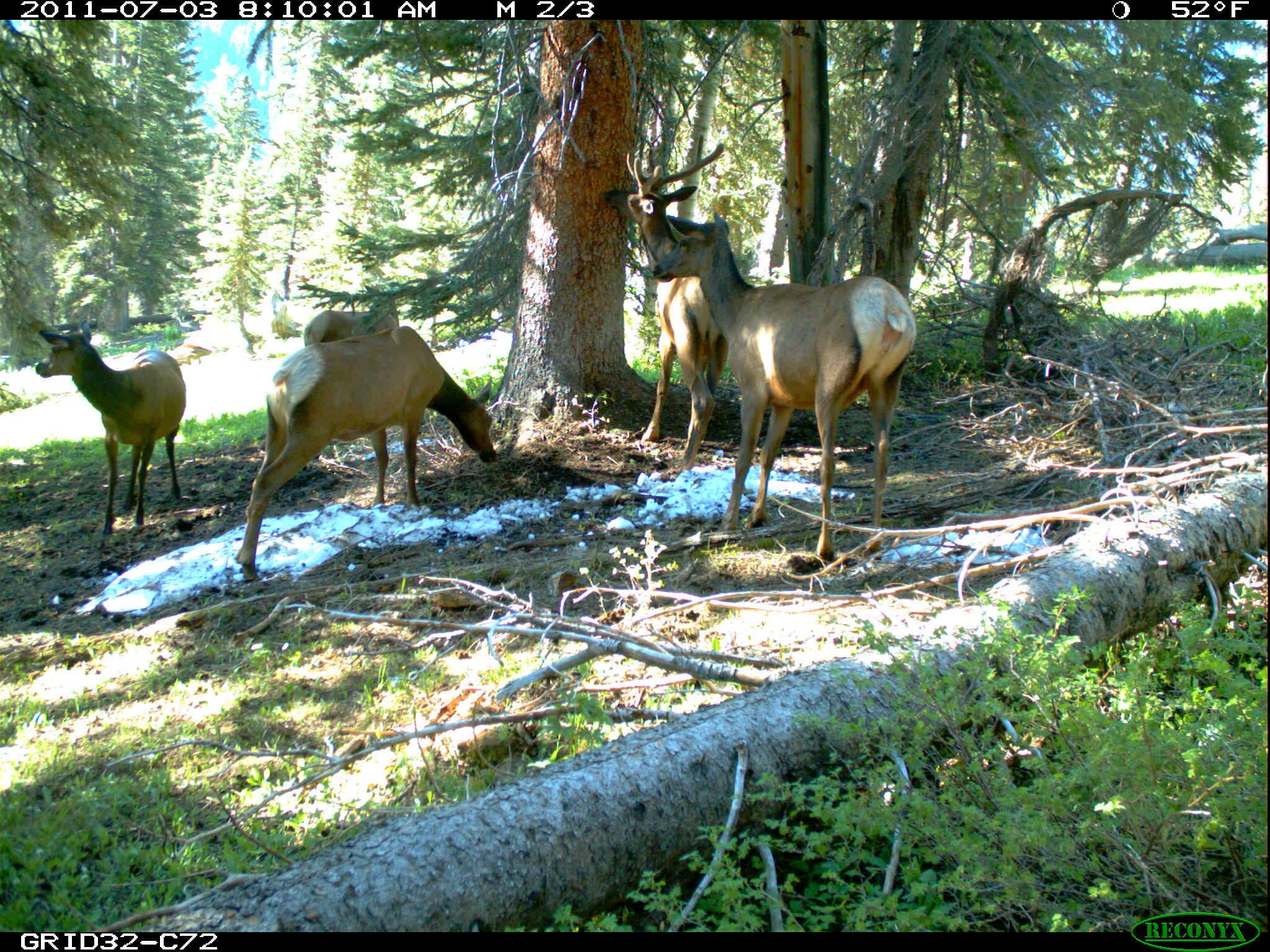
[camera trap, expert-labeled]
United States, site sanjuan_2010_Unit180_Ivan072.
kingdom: Animalia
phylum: Chordata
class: Mammalia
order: Artiodactyla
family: Cervidae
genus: Cervus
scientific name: Cervus elaphus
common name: red deer